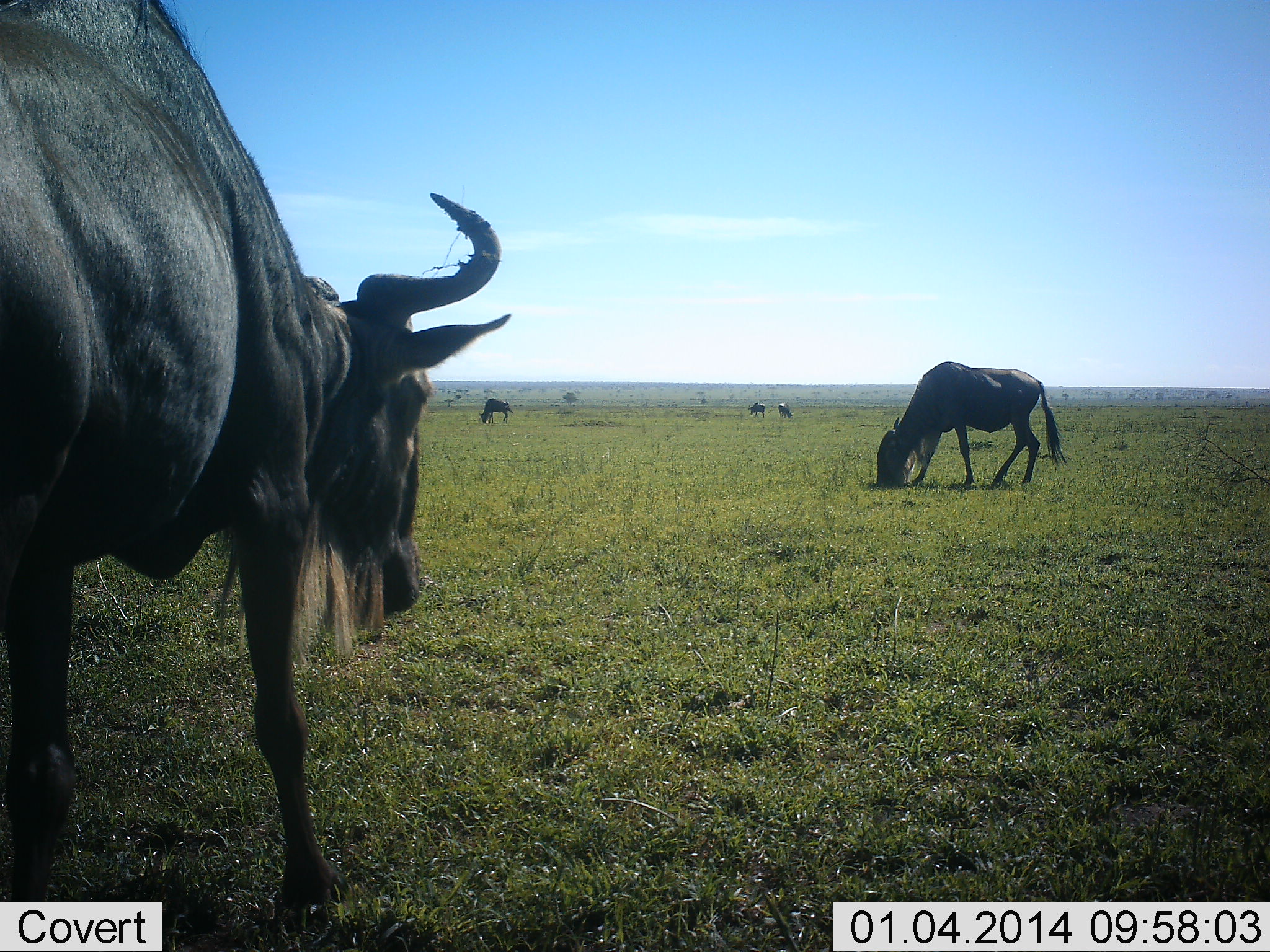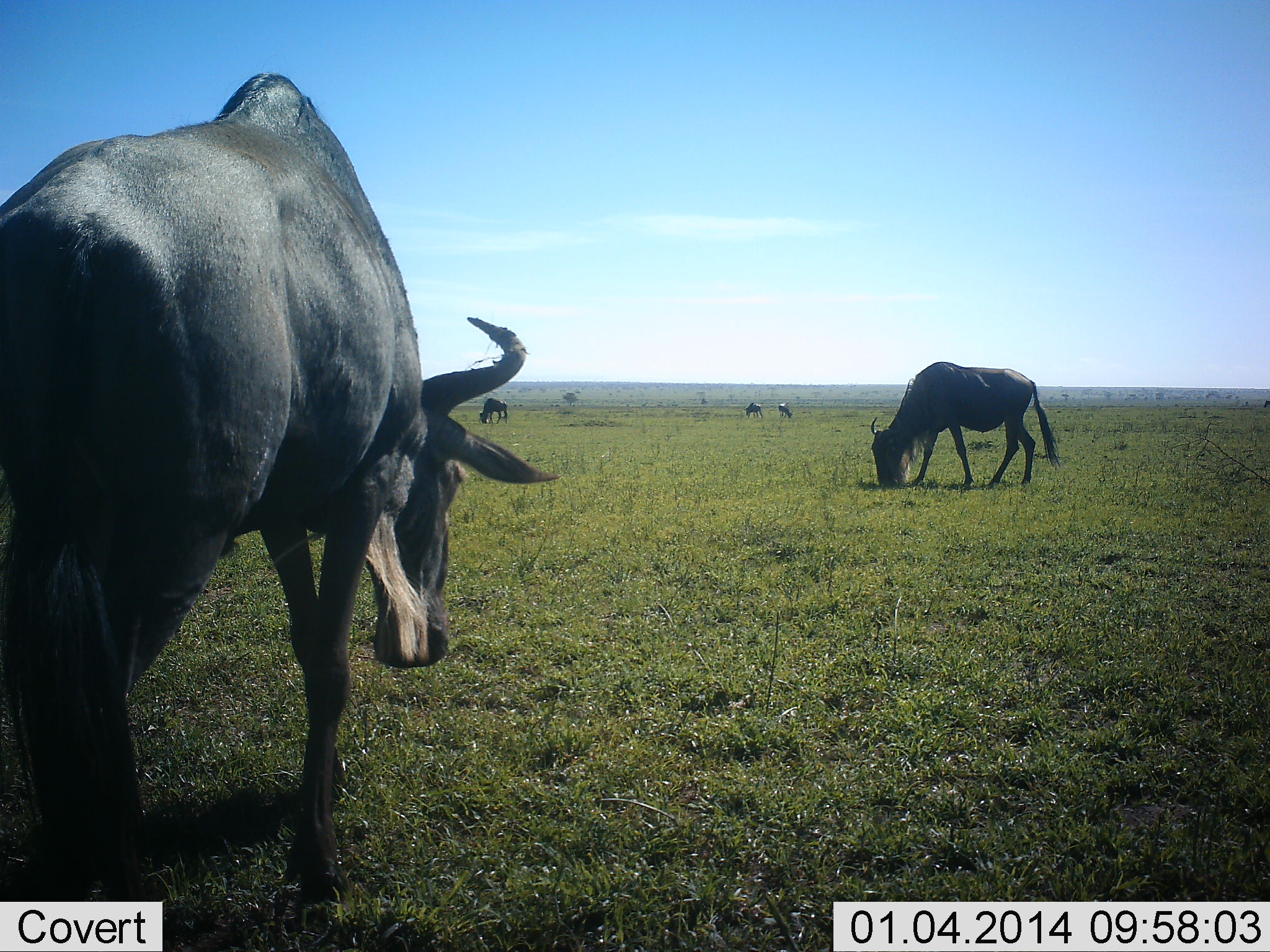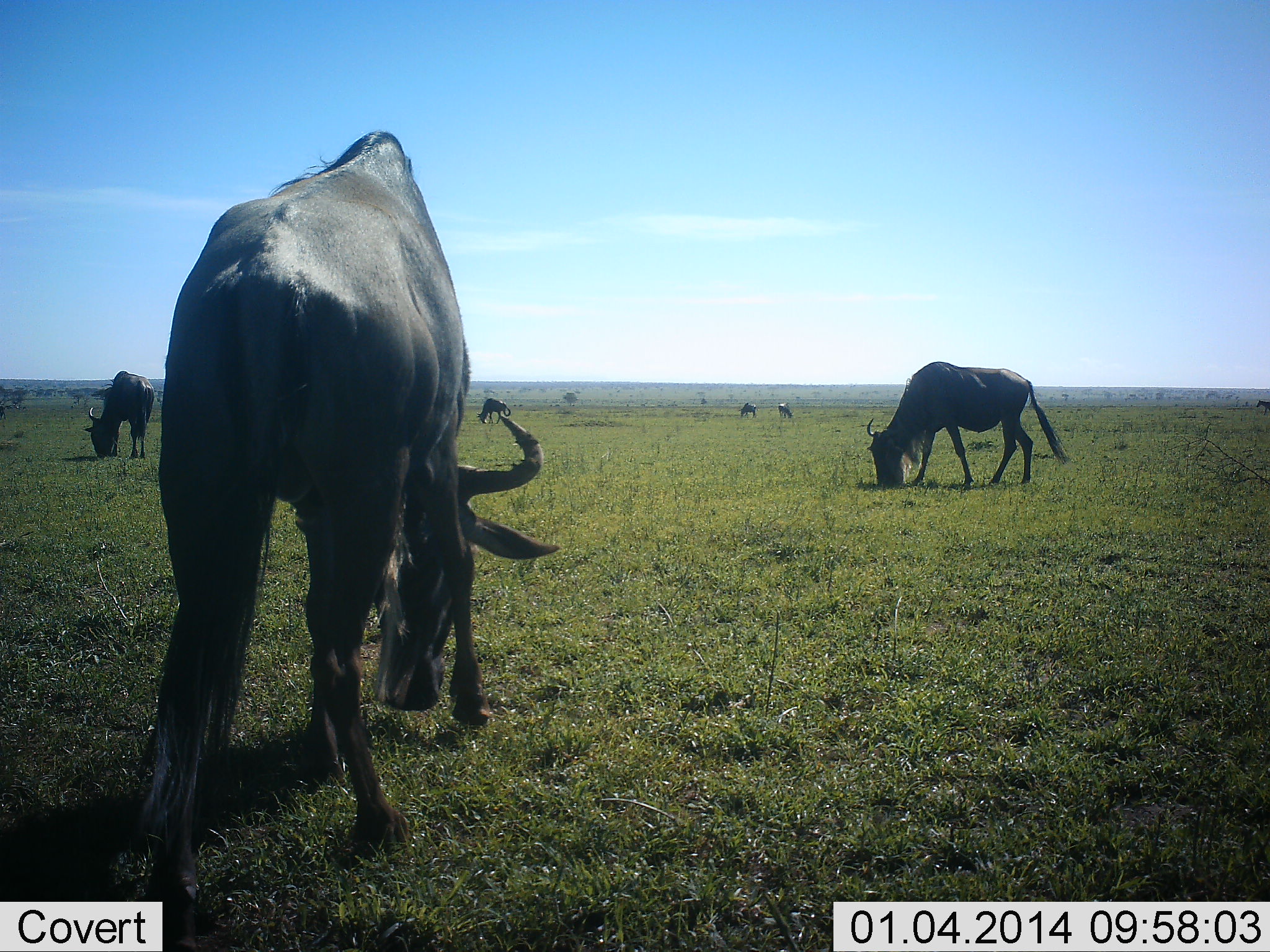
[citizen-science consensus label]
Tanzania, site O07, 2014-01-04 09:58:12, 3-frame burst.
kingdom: Animalia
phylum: Chordata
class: Mammalia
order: Artiodactyla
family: Bovidae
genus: Connochaetes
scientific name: Connochaetes taurinus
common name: blue wildebeest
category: wildebeest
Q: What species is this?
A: Wildebeest (blue wildebeest) (Connochaetes taurinus).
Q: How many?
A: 6.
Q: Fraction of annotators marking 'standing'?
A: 20%.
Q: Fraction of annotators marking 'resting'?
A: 0%.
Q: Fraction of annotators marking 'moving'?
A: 20%.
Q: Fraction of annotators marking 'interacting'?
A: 0%.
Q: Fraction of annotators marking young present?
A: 0%.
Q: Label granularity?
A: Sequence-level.